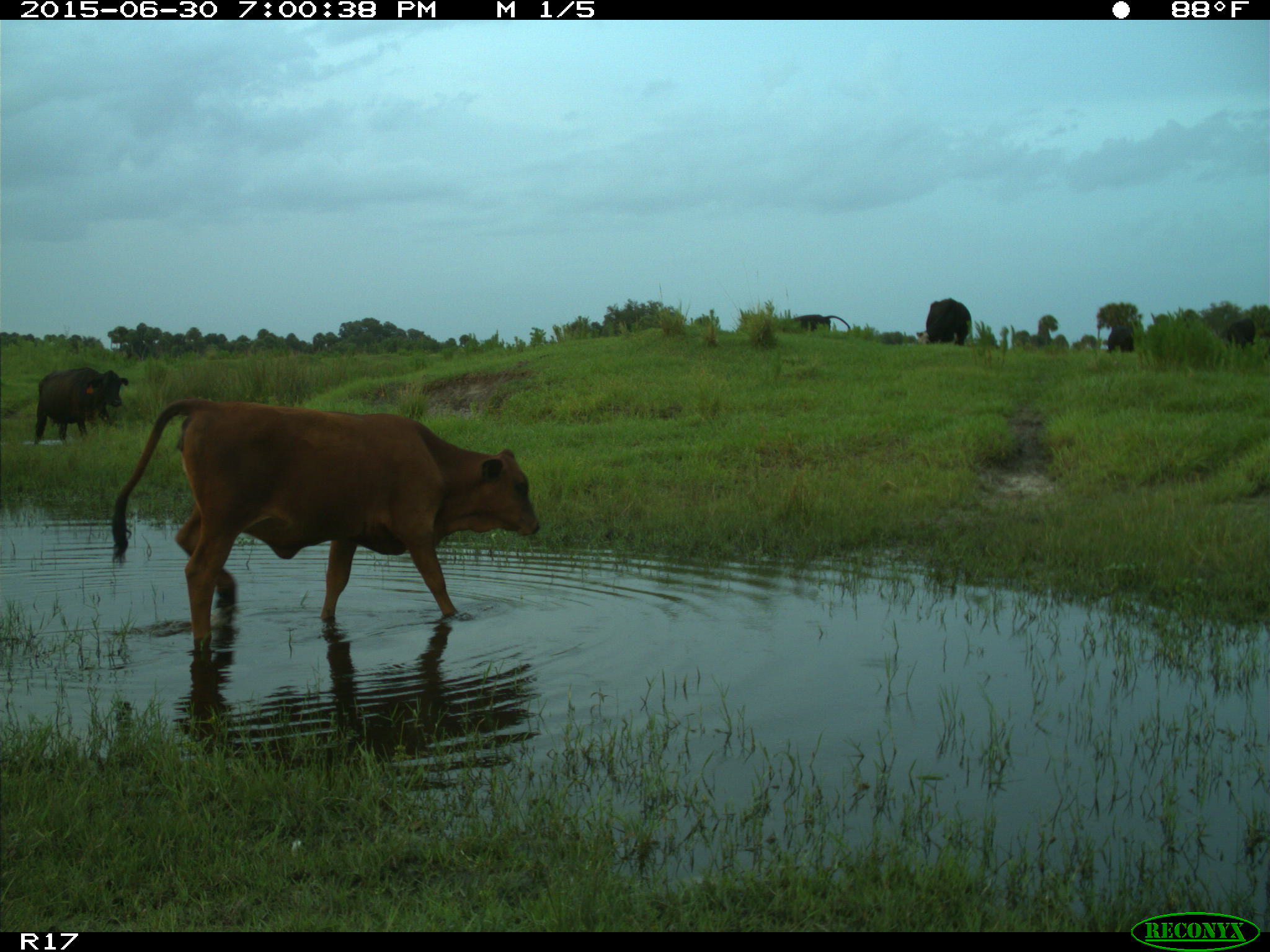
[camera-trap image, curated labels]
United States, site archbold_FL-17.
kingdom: Animalia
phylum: Chordata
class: Mammalia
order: Artiodactyla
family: Bovidae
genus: Bos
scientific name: Bos taurus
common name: domestic cow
Bos taurus (domestic cow).